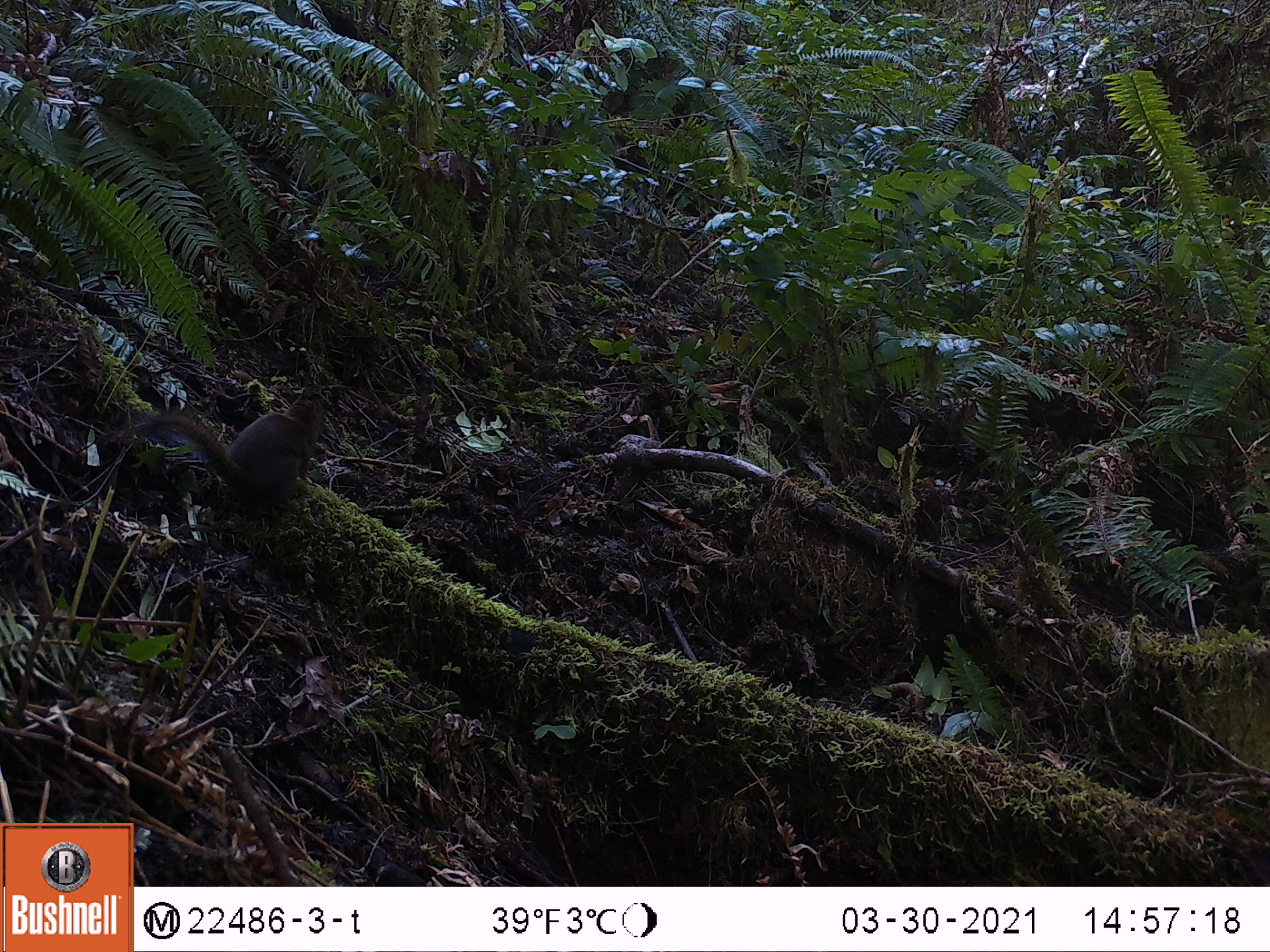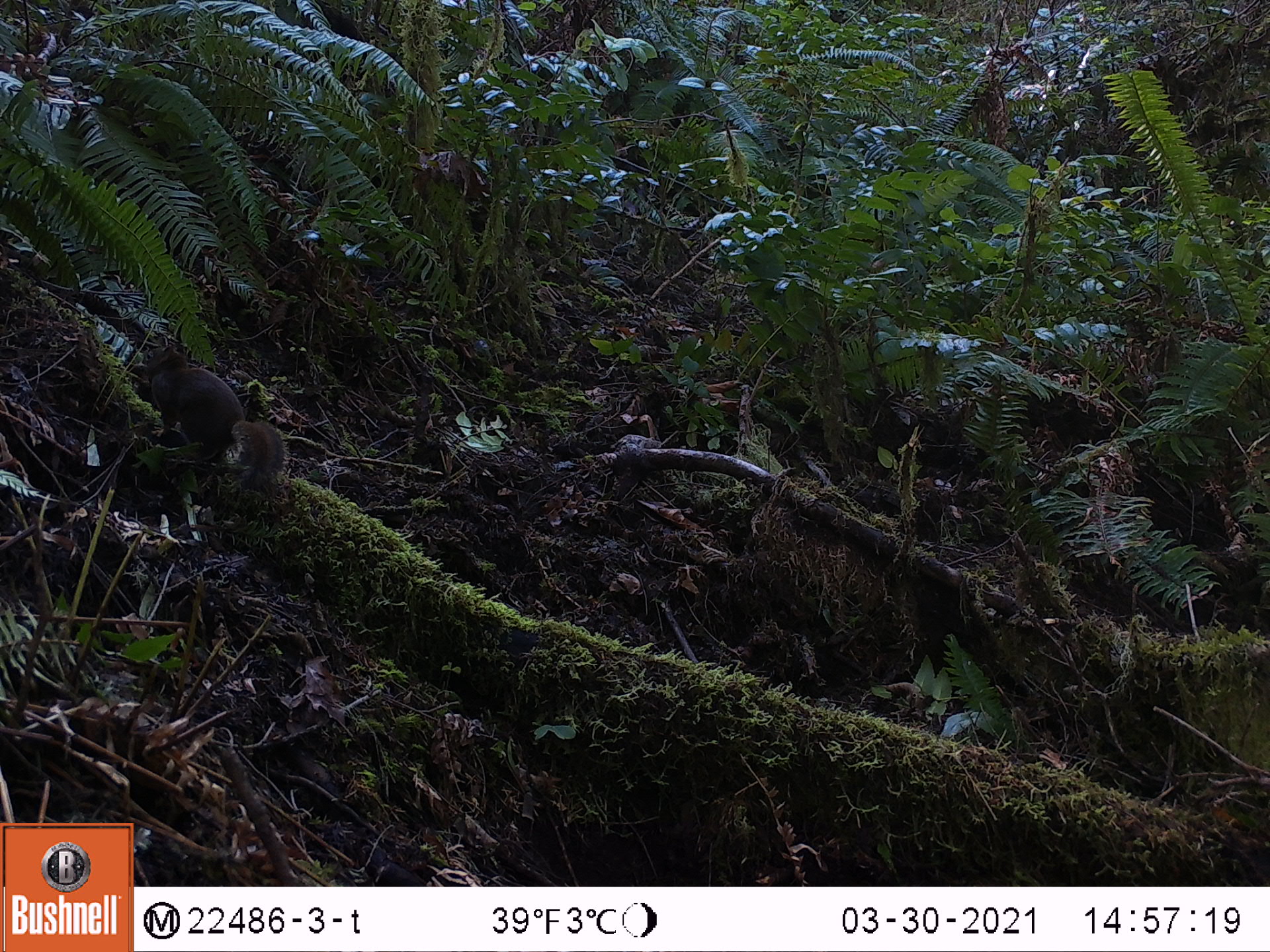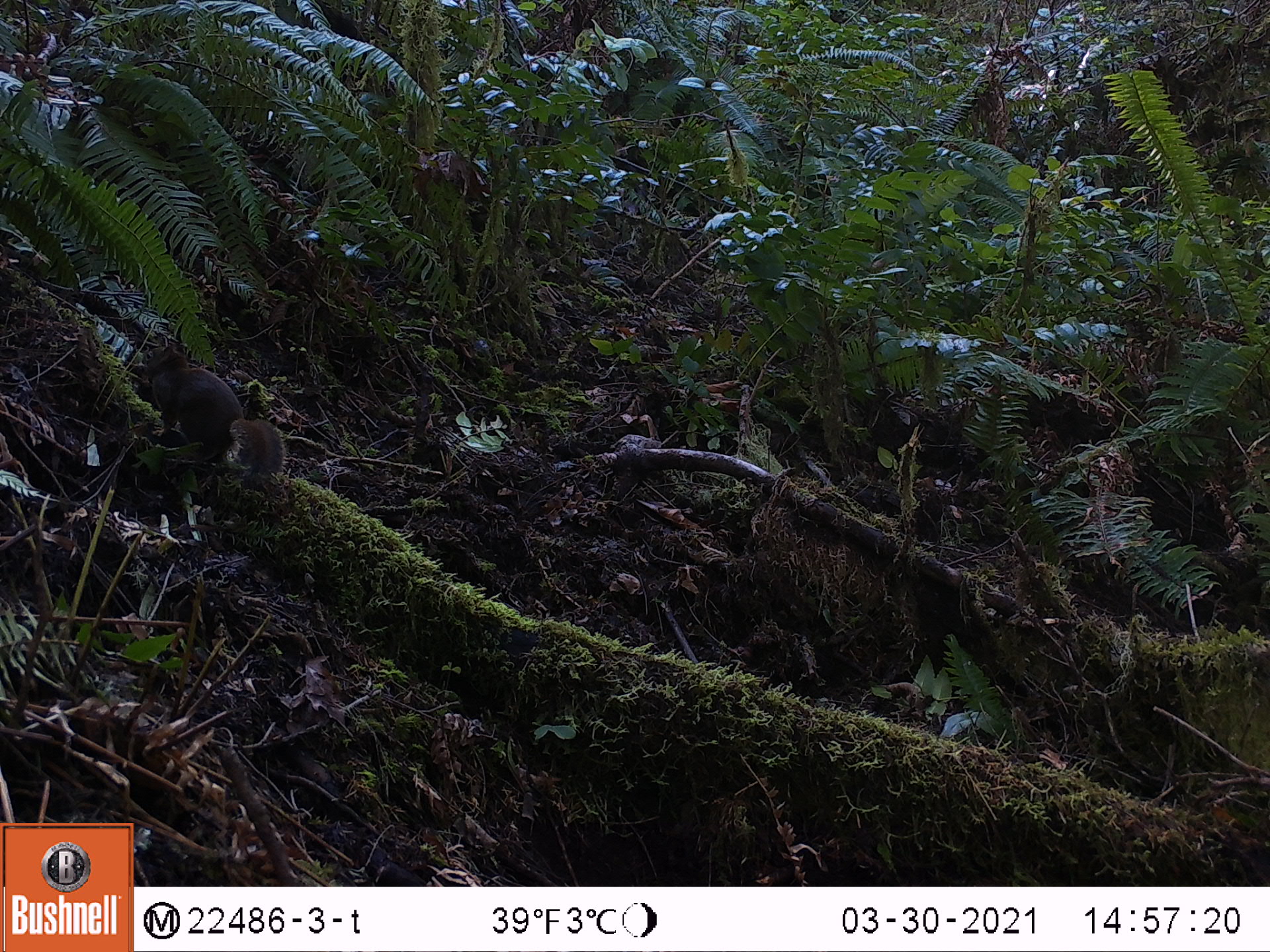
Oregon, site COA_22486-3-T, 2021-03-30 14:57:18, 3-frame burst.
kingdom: Animalia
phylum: Chordata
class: Mammalia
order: Rodentia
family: Sciuridae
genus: Tamiasciurus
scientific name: Tamiasciurus douglasii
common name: douglas squirrel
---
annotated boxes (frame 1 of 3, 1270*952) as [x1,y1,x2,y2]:
douglas squirrel: [131,384,330,523]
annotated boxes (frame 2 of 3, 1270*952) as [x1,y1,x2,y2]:
douglas squirrel: [141,347,299,489]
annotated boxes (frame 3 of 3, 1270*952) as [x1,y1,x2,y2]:
douglas squirrel: [133,334,295,493]